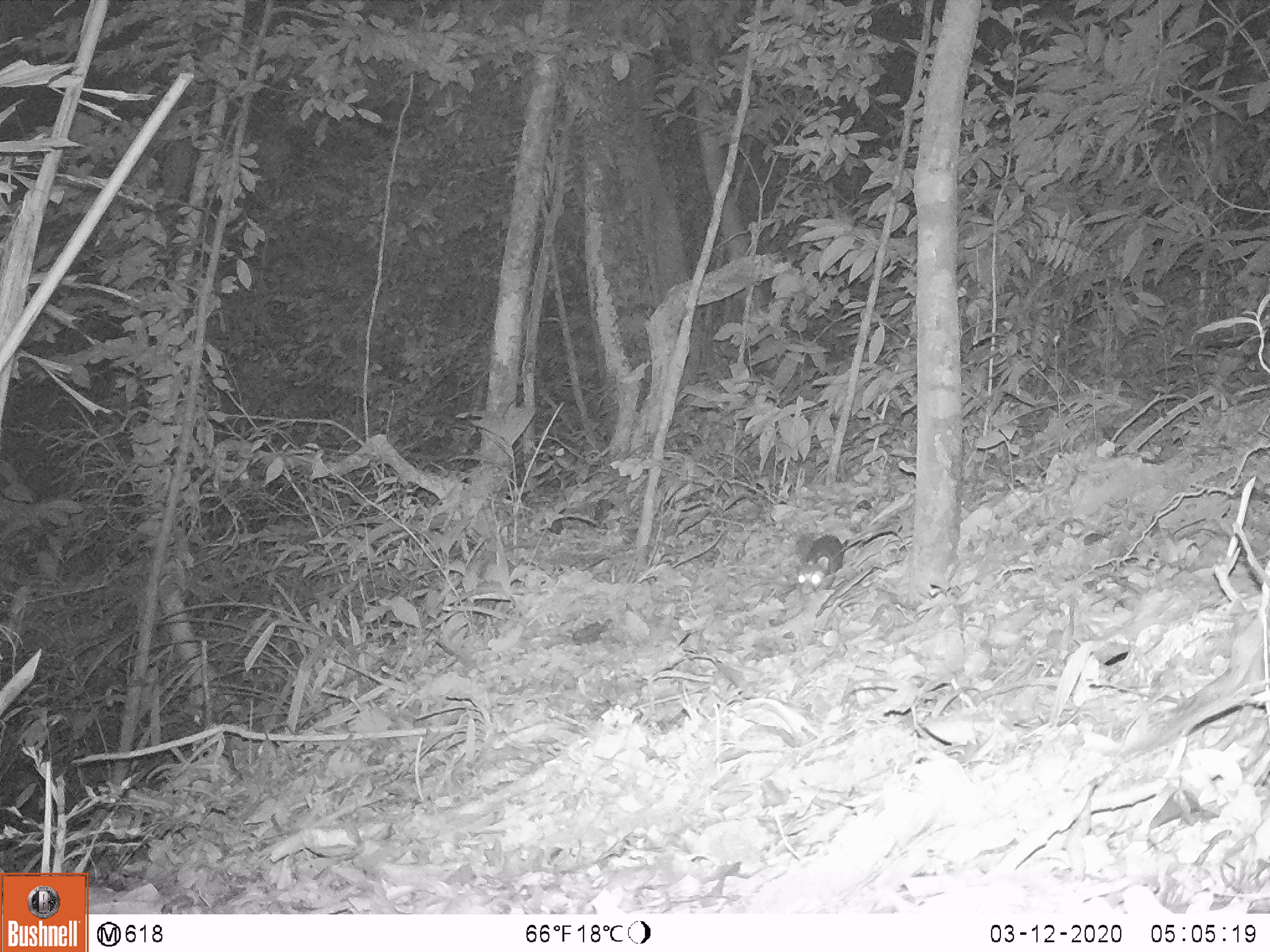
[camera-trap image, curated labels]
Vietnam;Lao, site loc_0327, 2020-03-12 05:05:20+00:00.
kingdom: Animalia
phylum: Chordata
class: Mammalia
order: Rodentia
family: Muridae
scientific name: Muridae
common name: old-world mice and rats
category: unidentified murid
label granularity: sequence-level